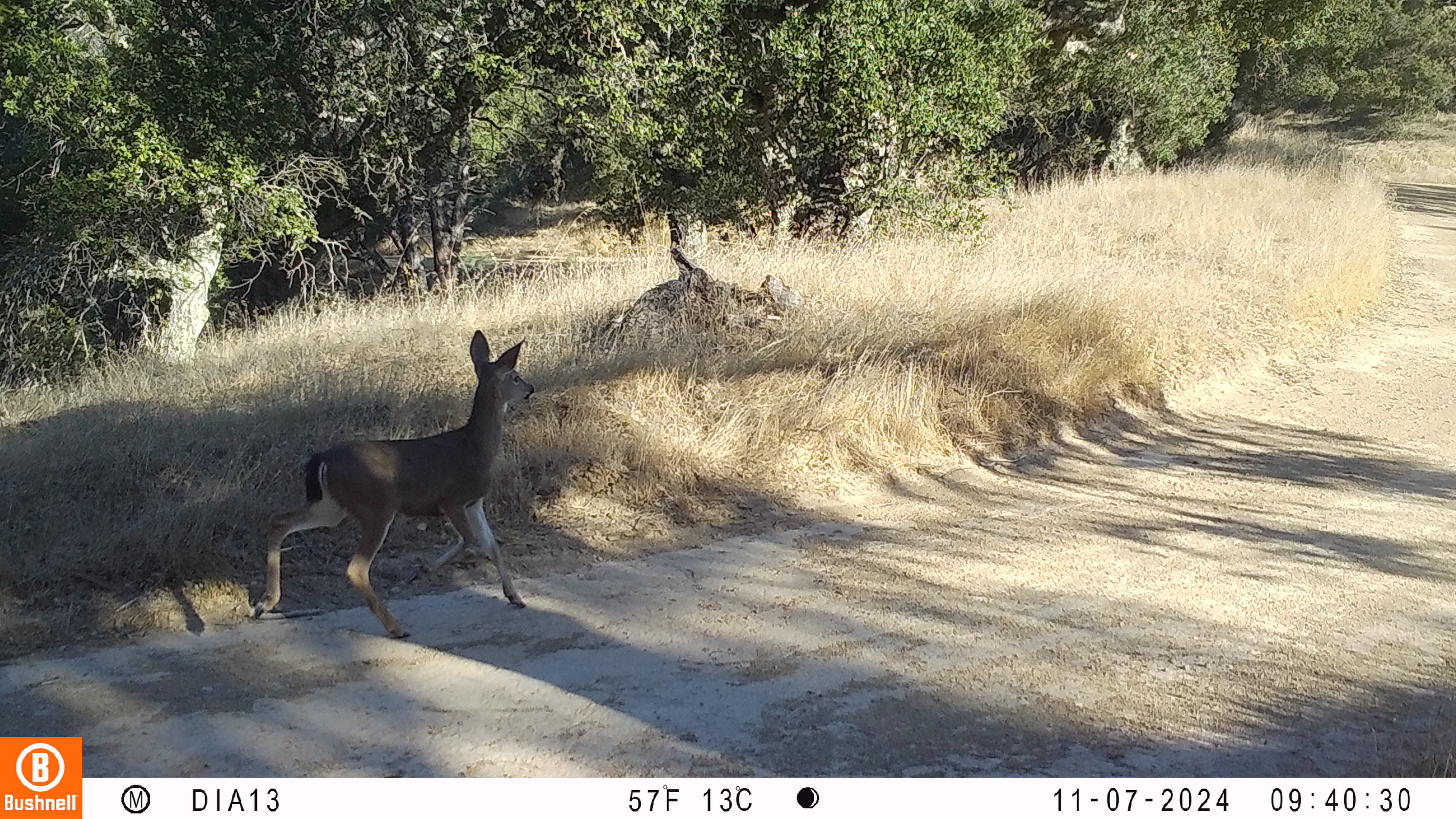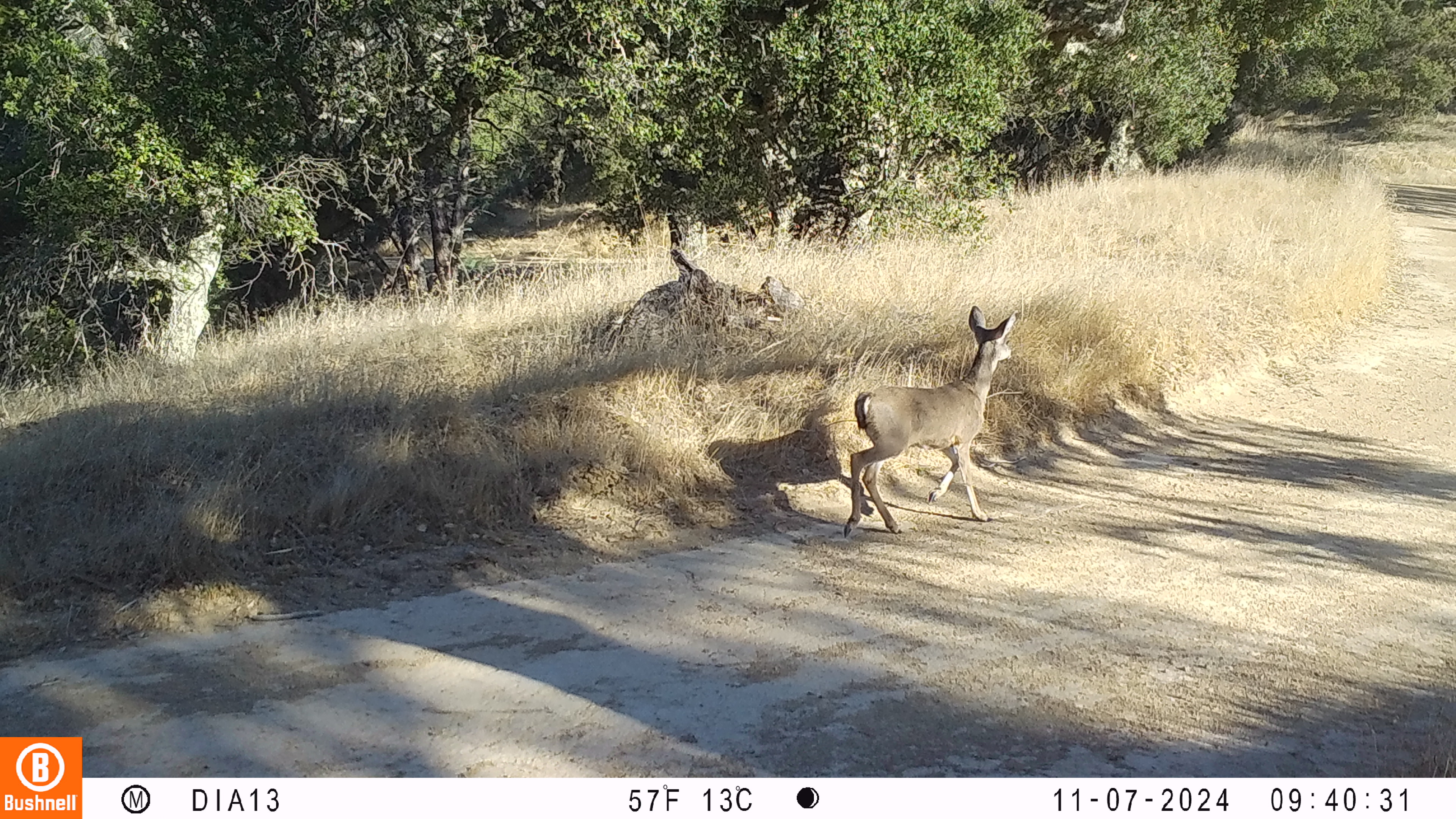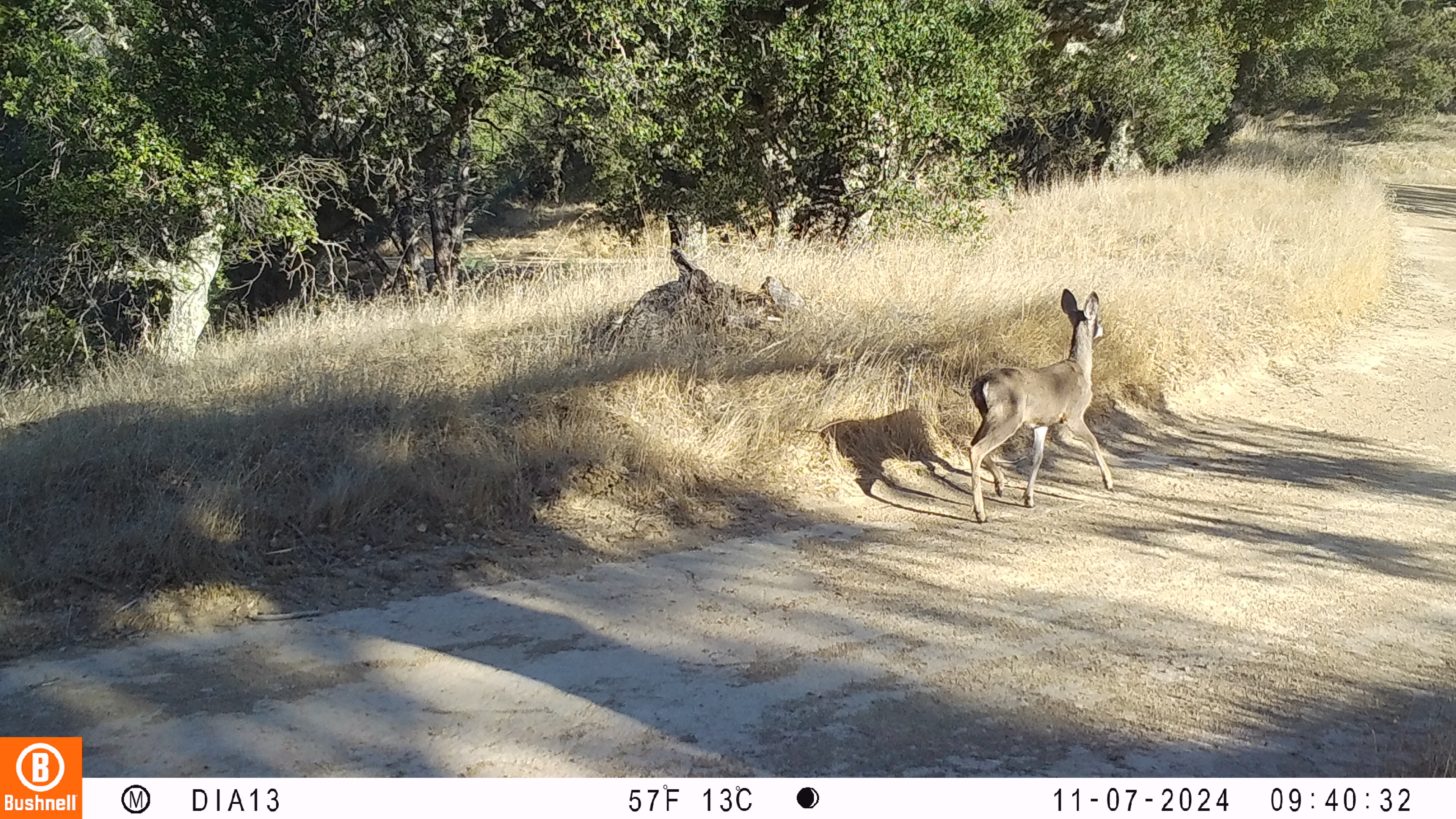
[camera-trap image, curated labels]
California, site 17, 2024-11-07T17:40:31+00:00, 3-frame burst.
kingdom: Animalia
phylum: Chordata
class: Mammalia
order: Artiodactyla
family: Cervidae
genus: Odocoileus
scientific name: Odocoileus hemionus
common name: mule deer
Mule deer (Odocoileus hemionus).